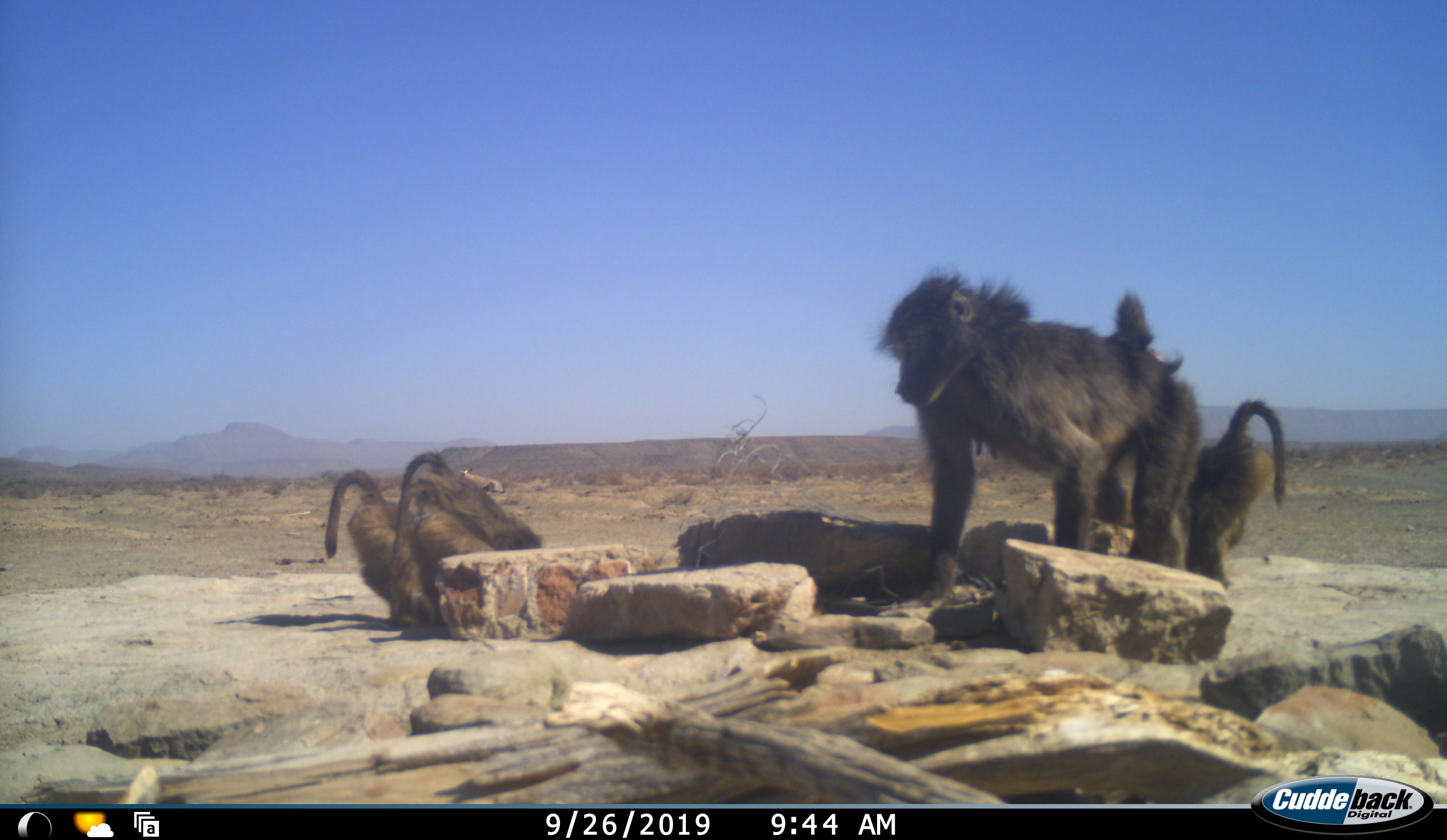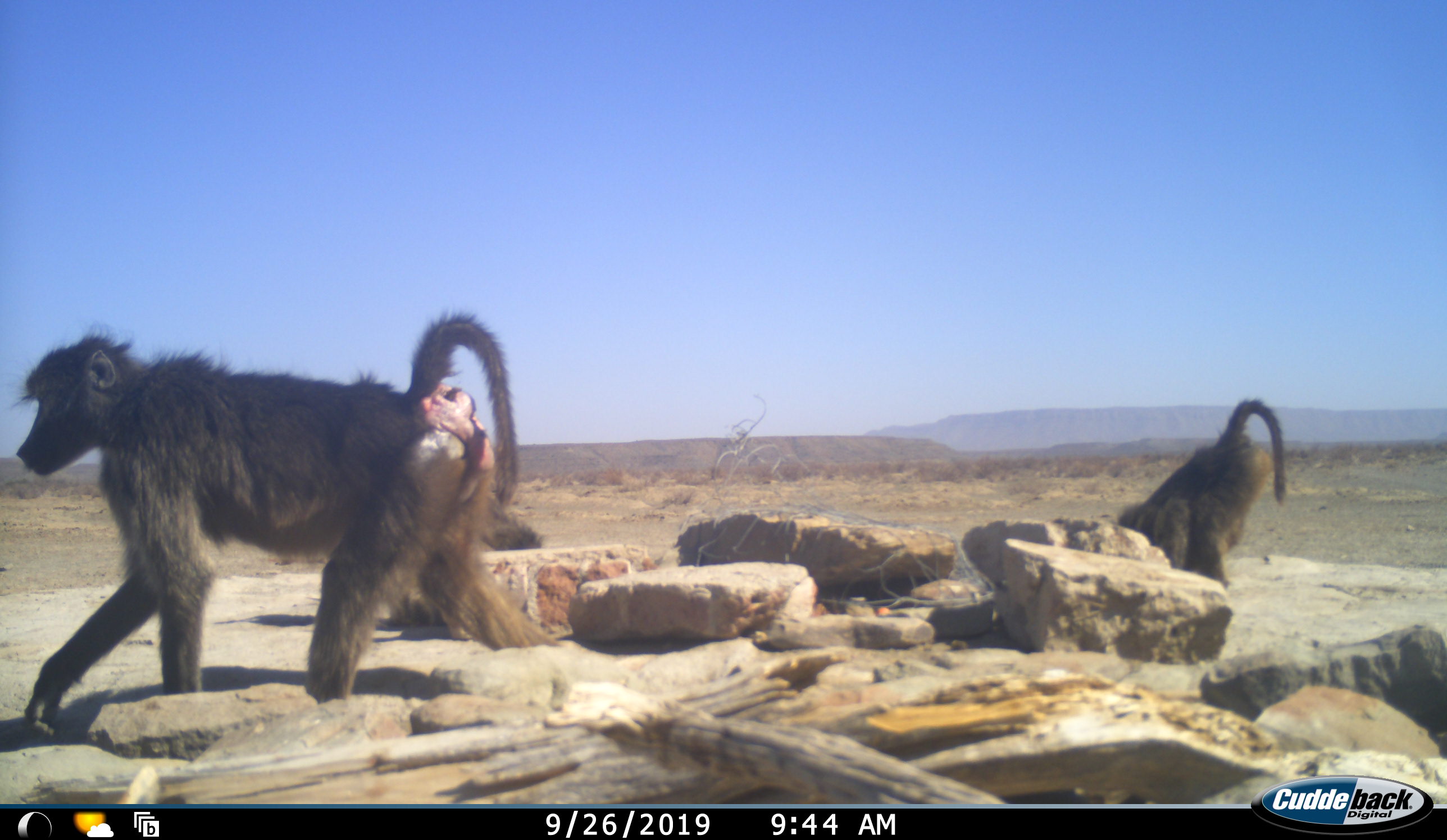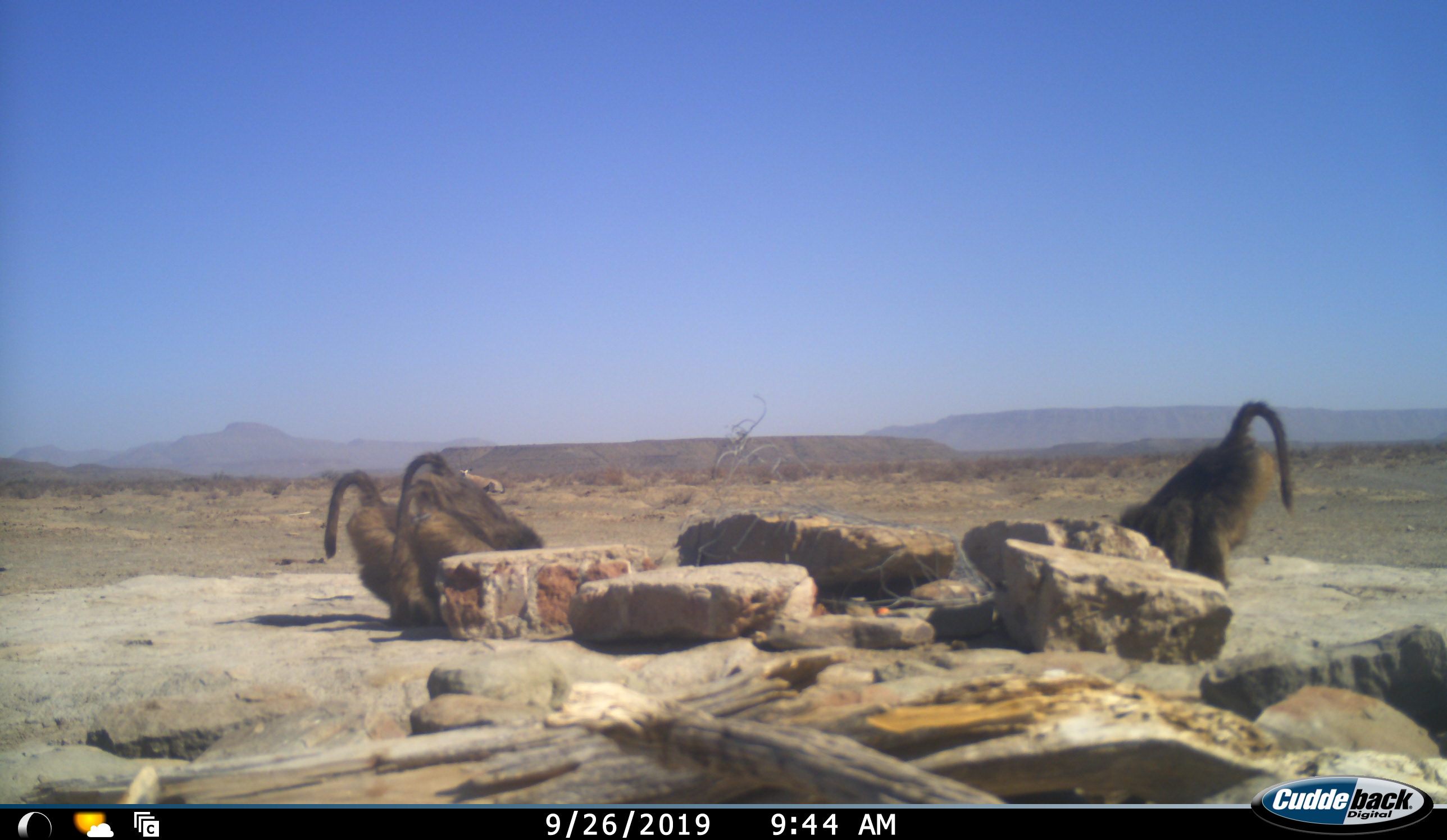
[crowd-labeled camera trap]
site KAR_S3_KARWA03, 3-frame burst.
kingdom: Animalia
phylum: Chordata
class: Mammalia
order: Primates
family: Cercopithecidae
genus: Papio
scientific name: Papio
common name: baboon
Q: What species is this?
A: Baboon (Papio).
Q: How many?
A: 4.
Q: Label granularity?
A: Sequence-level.